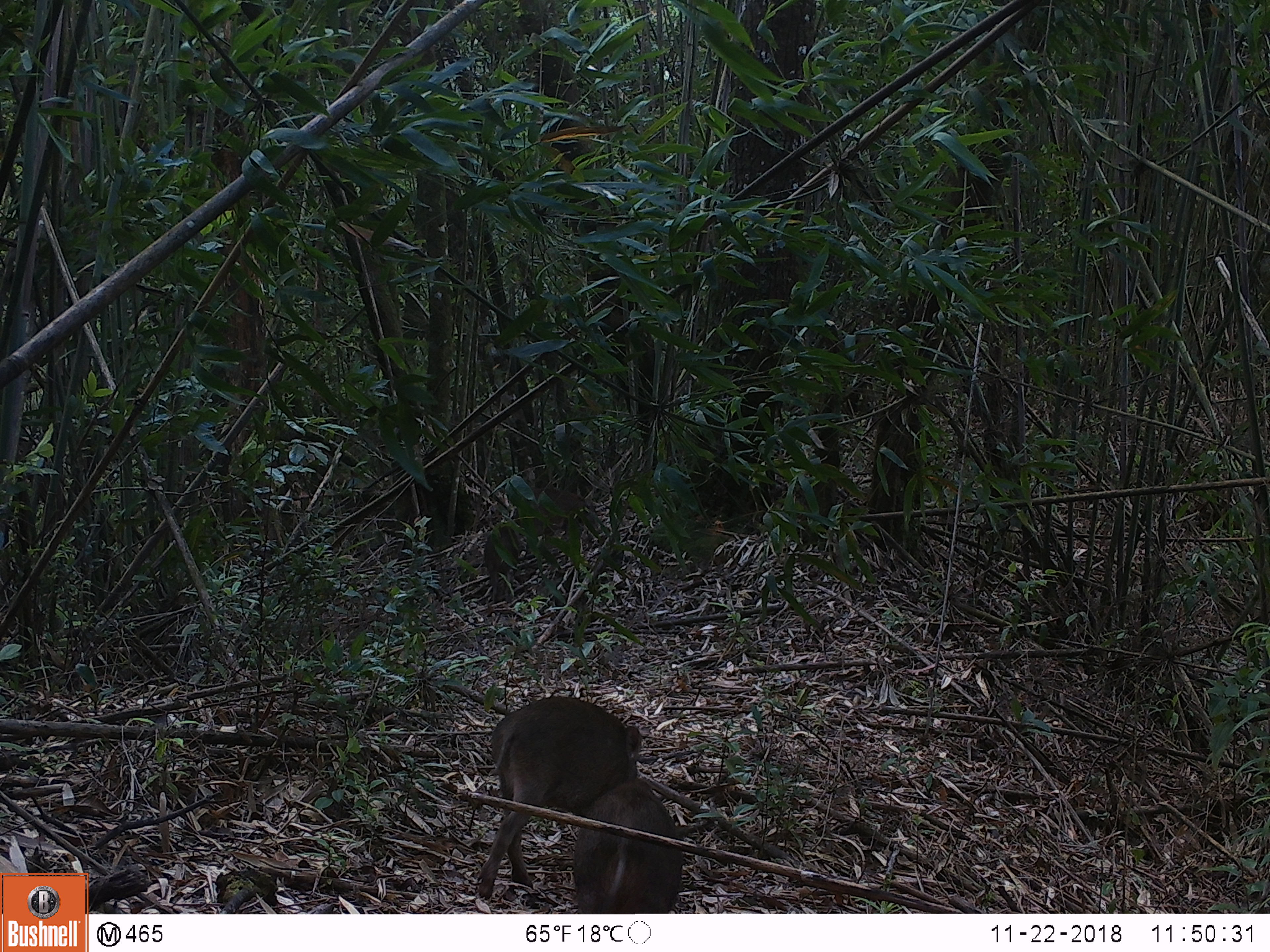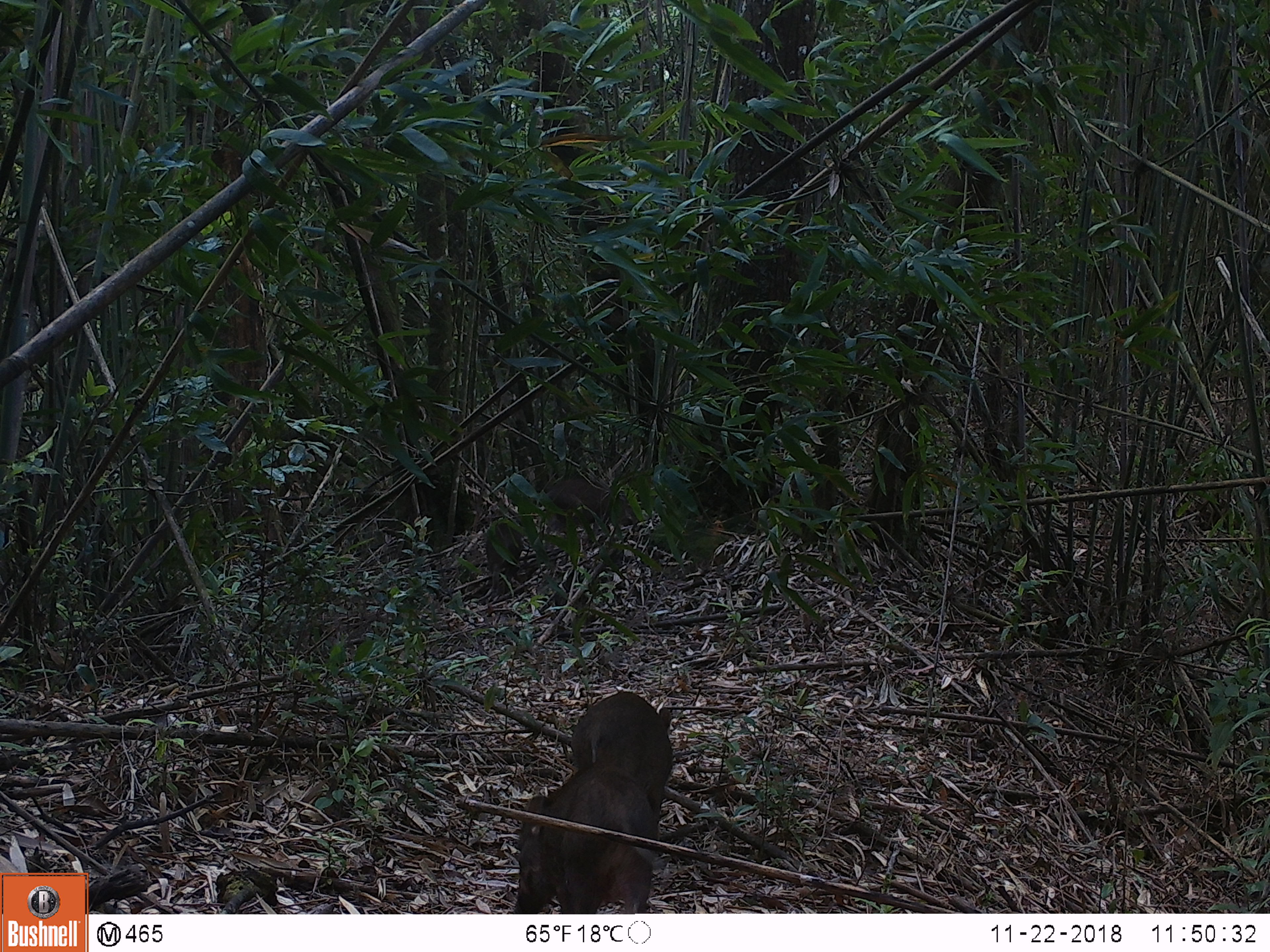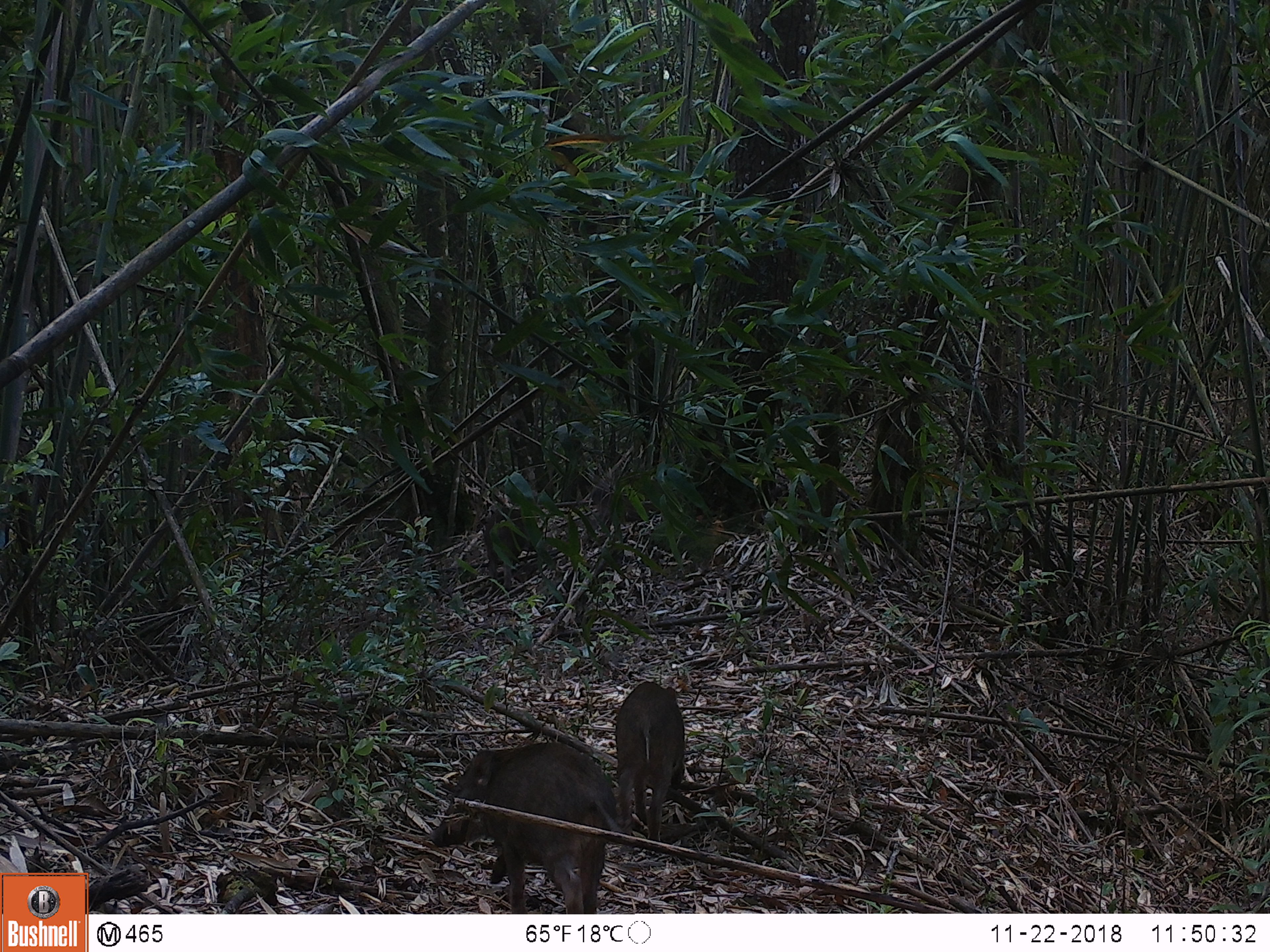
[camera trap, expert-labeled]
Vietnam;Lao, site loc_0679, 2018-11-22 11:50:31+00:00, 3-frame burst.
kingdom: Animalia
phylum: Chordata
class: Mammalia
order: Artiodactyla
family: Suidae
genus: Sus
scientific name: Sus scrofa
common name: eurasian wild pig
Eurasian wild pig (Sus scrofa). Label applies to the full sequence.